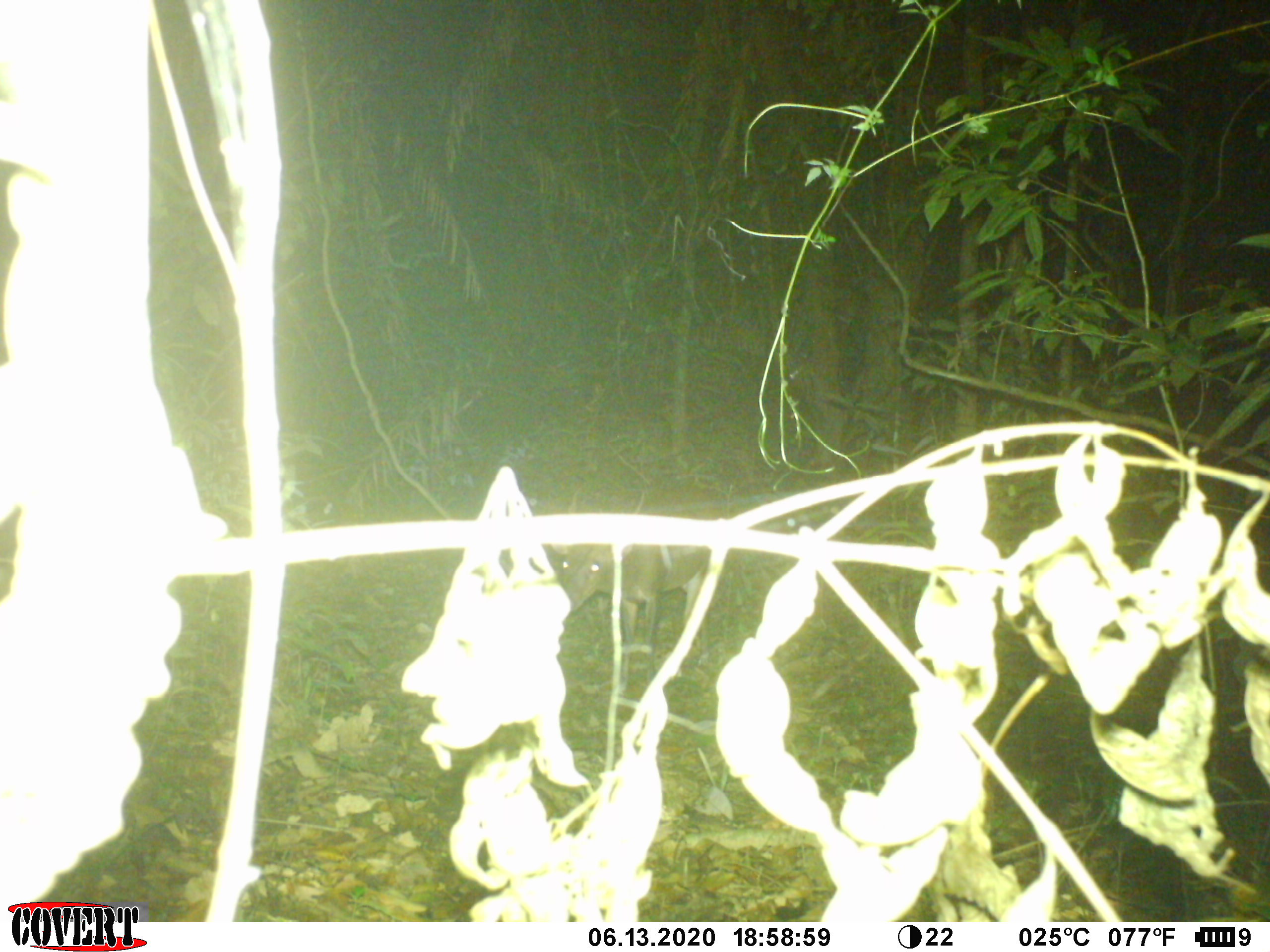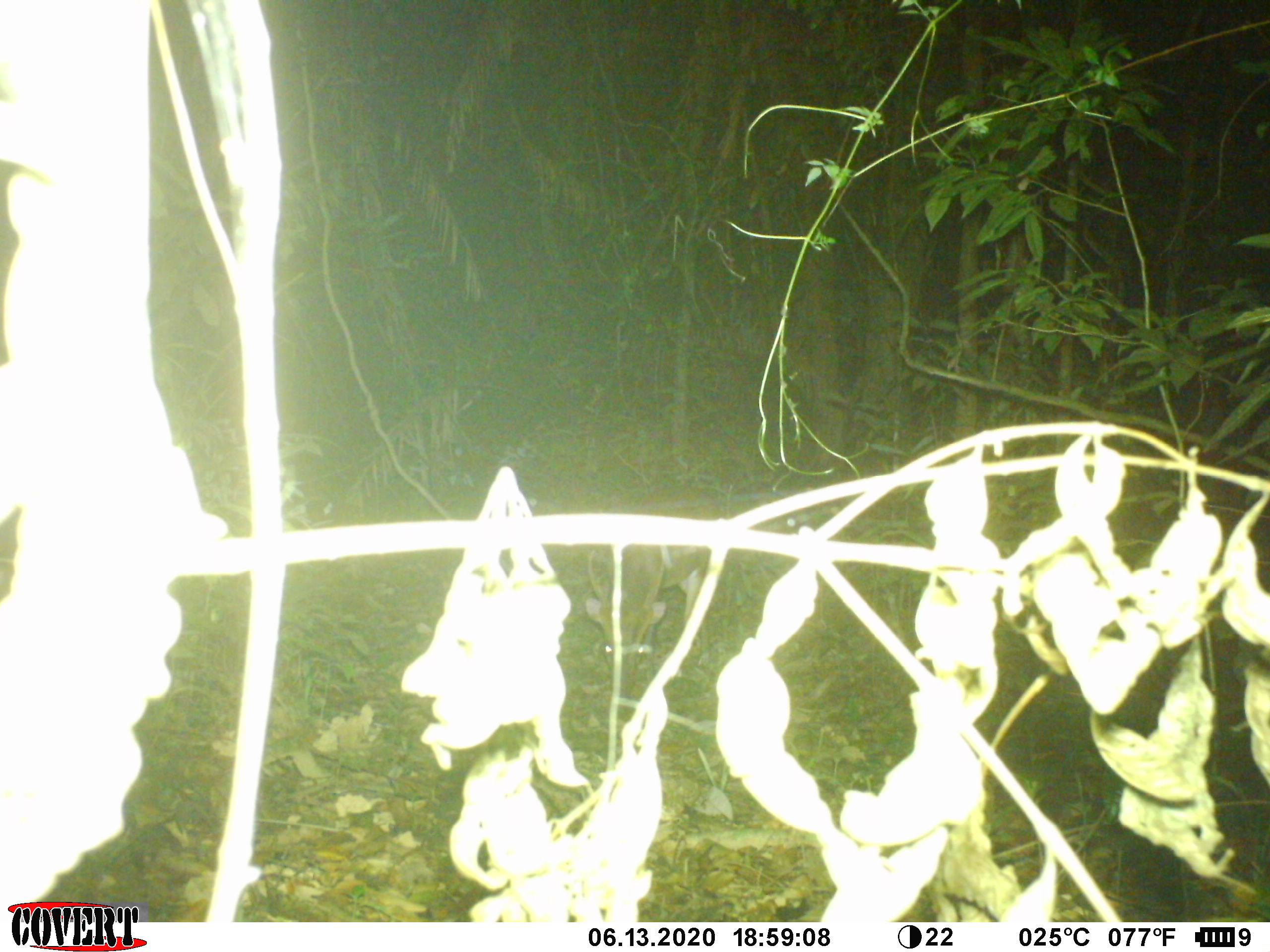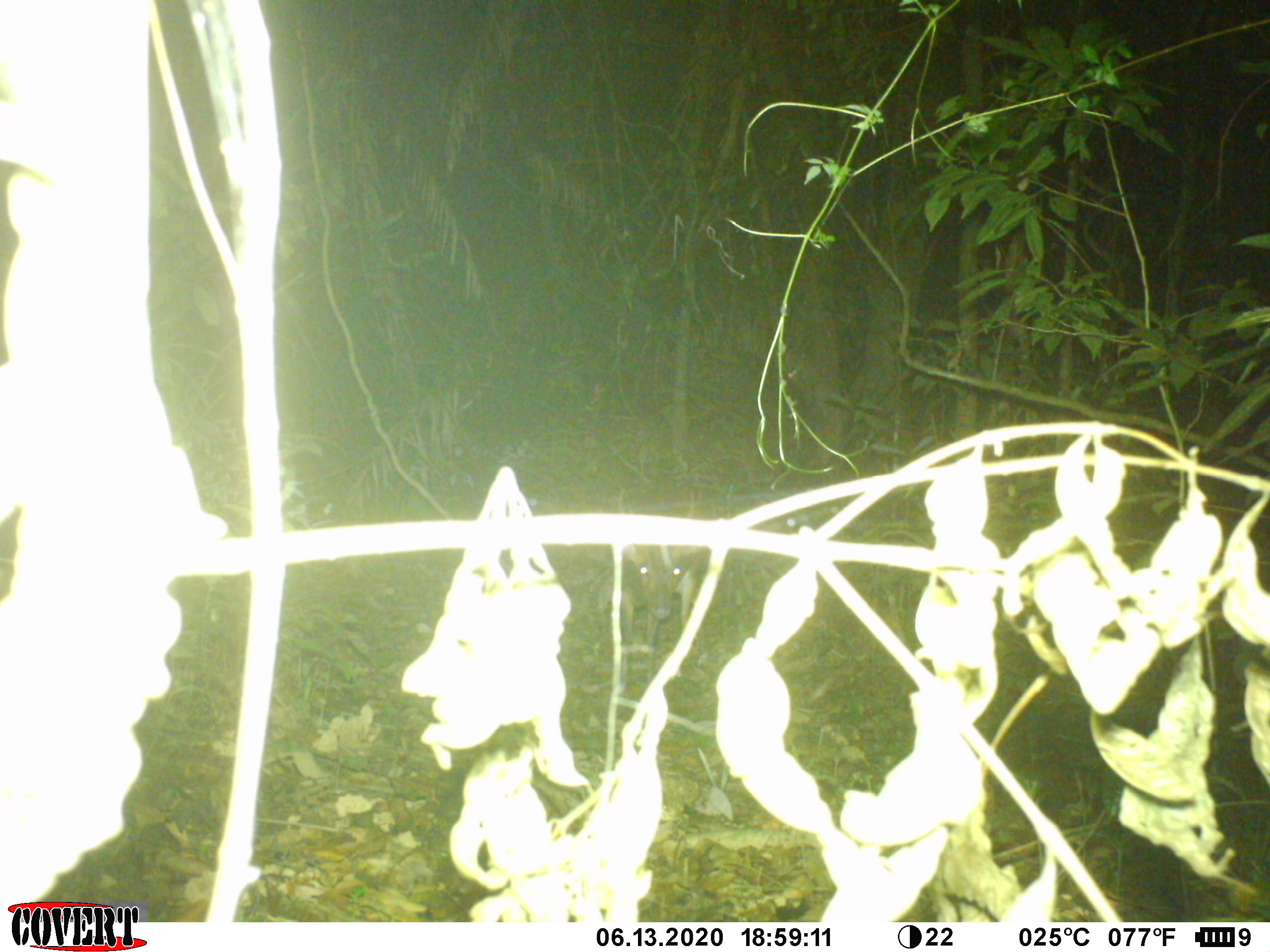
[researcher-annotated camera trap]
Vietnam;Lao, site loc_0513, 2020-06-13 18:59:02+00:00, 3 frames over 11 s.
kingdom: Animalia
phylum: Chordata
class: Mammalia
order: Artiodactyla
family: Cervidae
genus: Muntiacus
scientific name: Muntiacus vuquangensis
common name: large-antlered muntjac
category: large antlered muntjac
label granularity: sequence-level